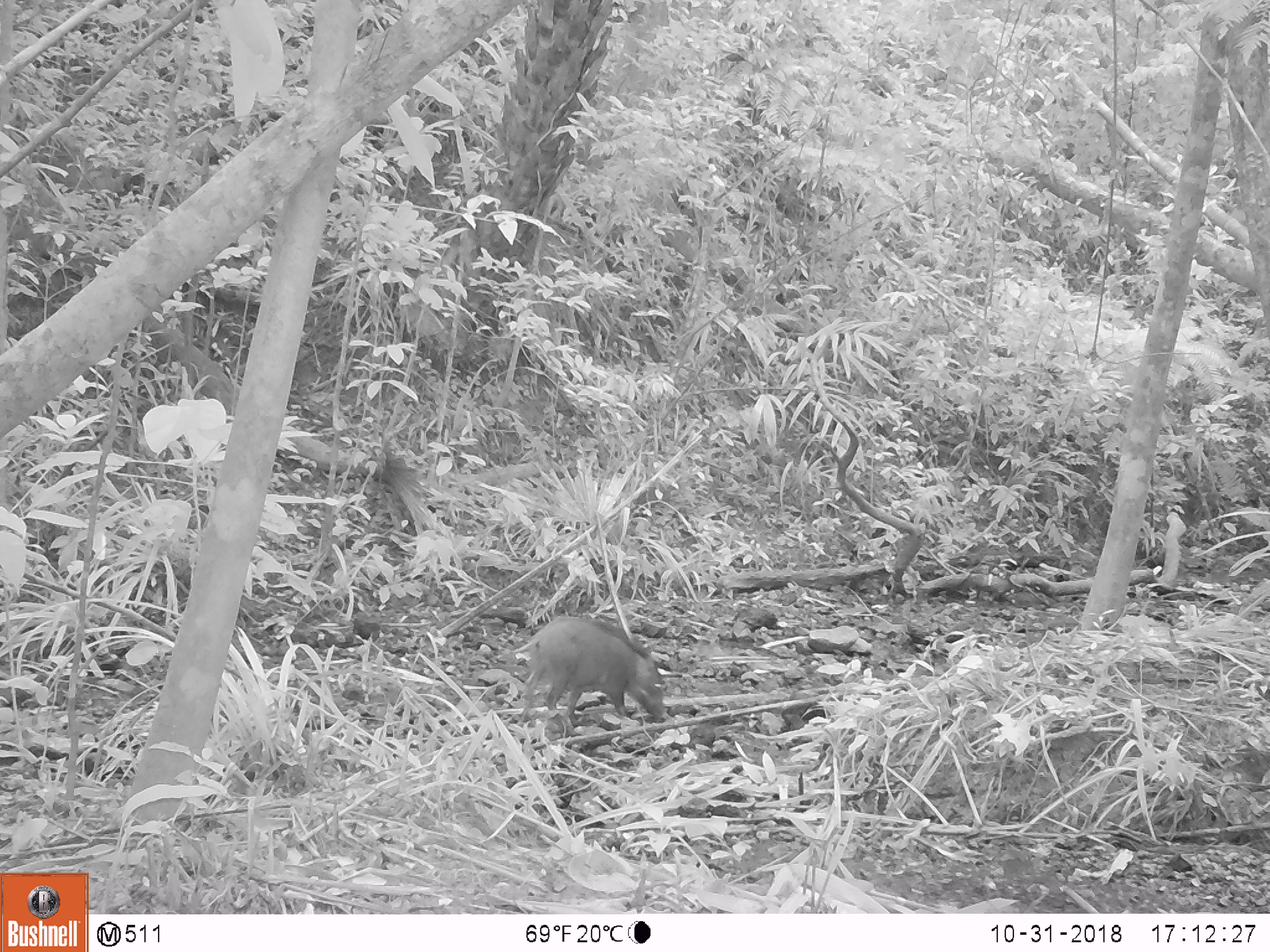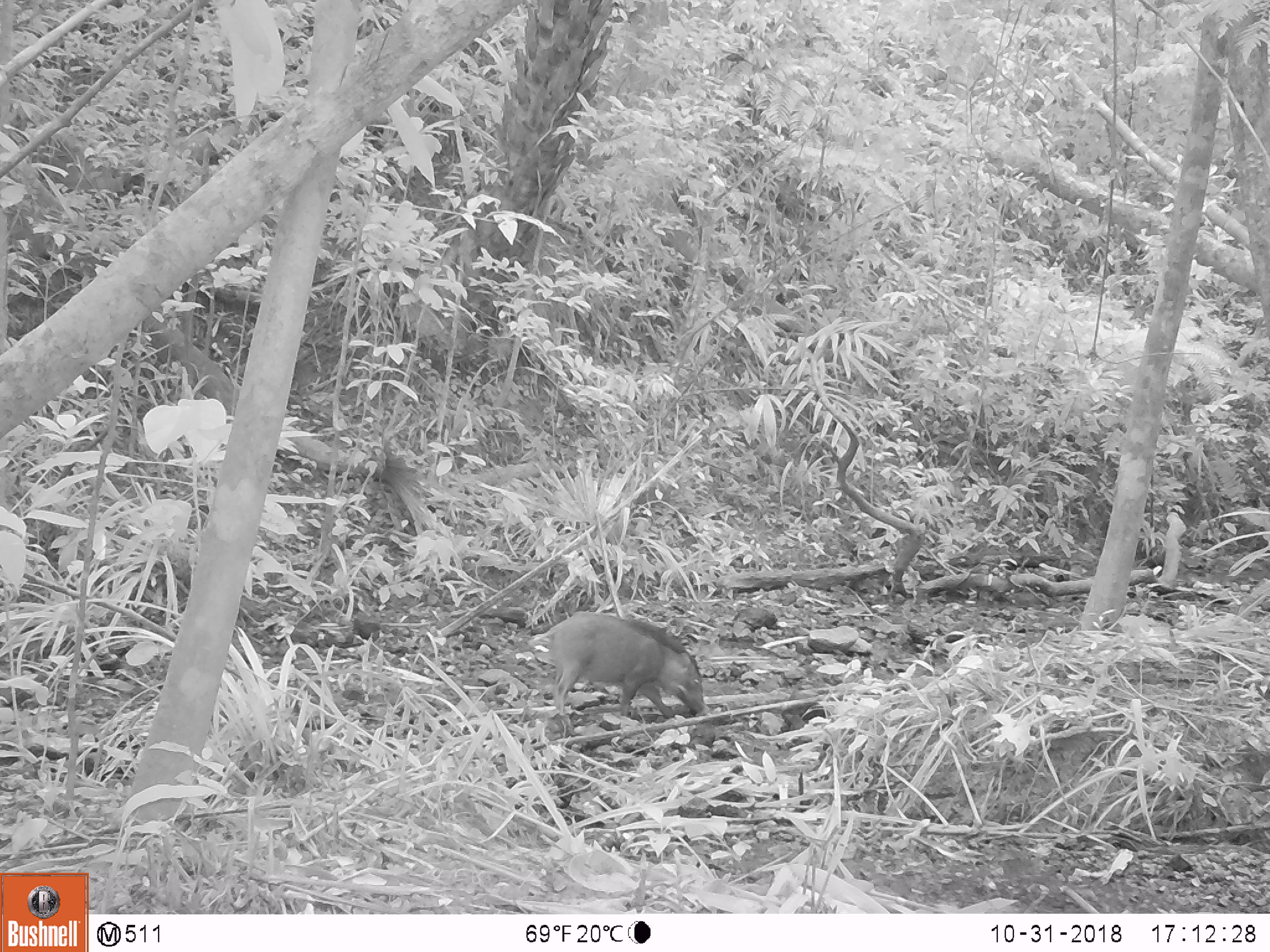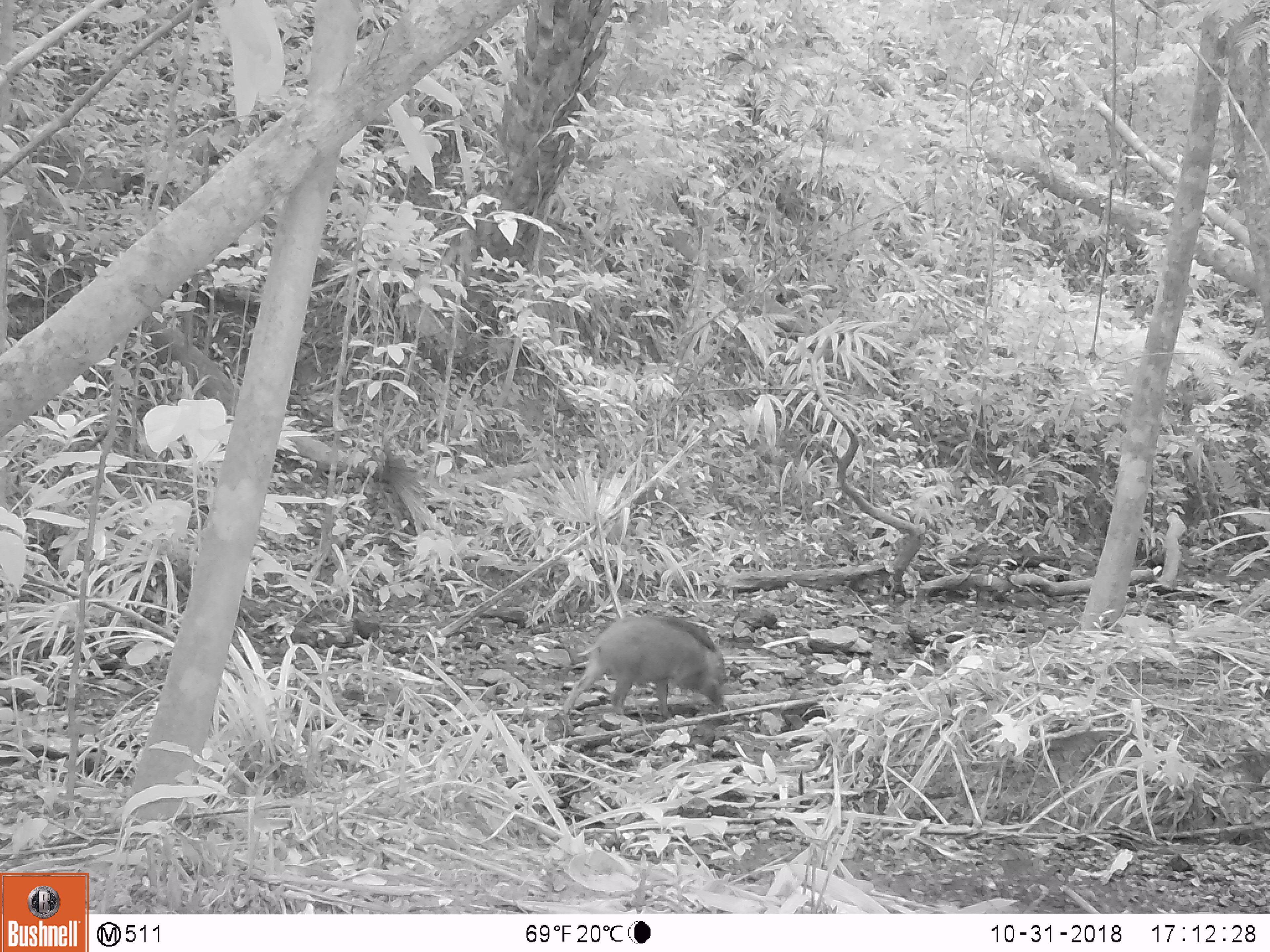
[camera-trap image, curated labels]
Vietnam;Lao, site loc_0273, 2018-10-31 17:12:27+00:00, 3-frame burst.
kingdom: Animalia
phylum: Chordata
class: Mammalia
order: Artiodactyla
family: Suidae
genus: Sus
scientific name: Sus scrofa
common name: eurasian wild pig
Eurasian wild pig (Sus scrofa). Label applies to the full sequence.